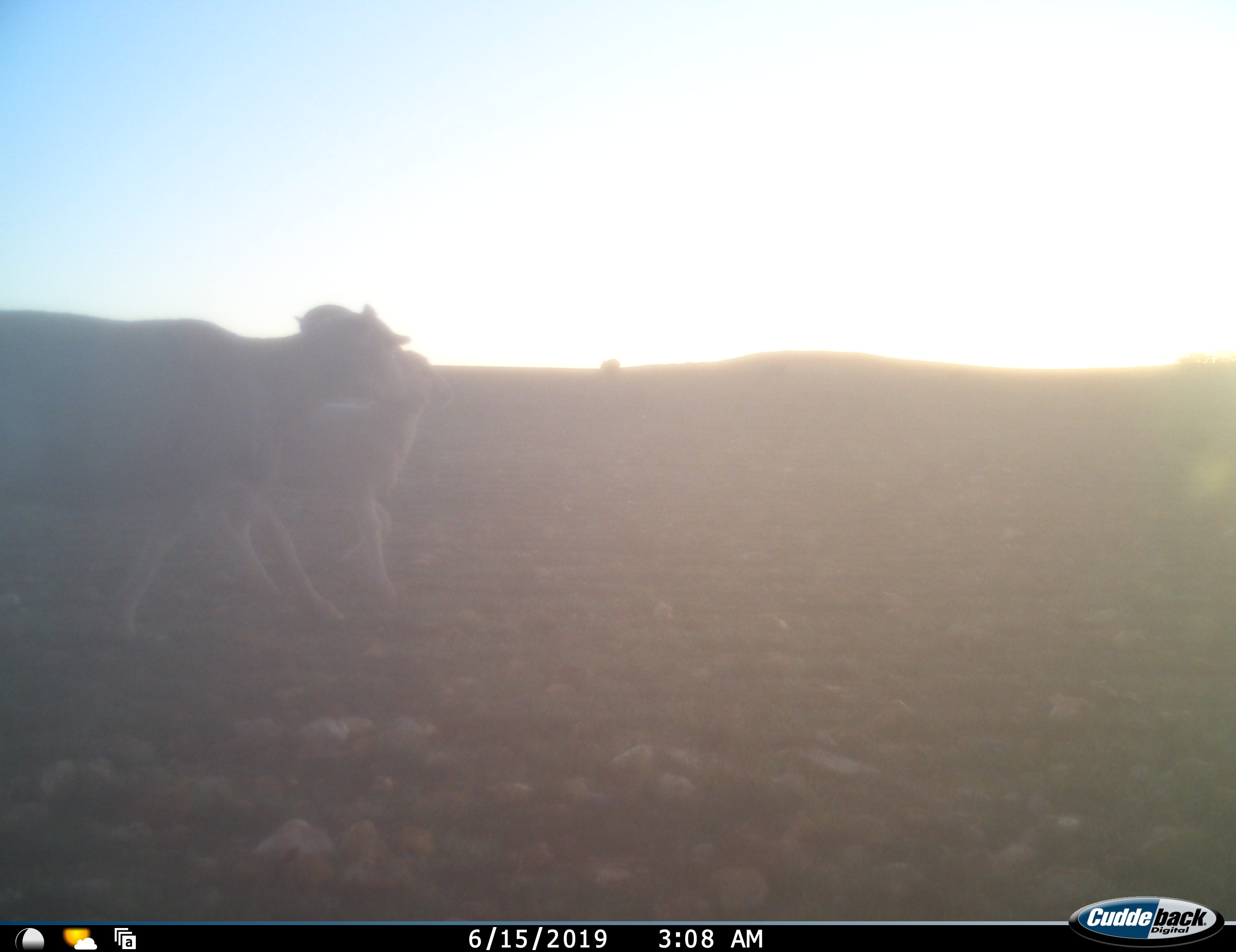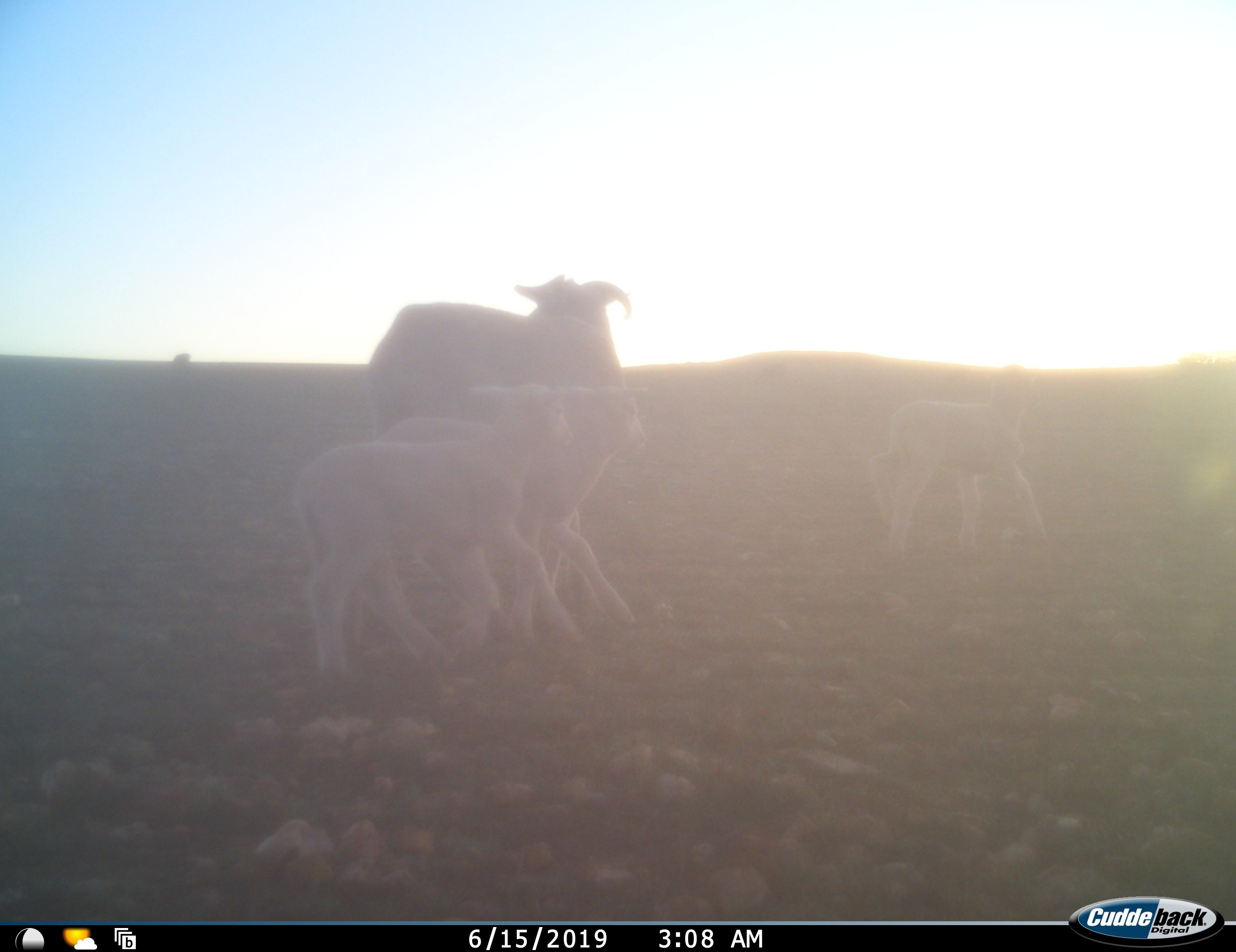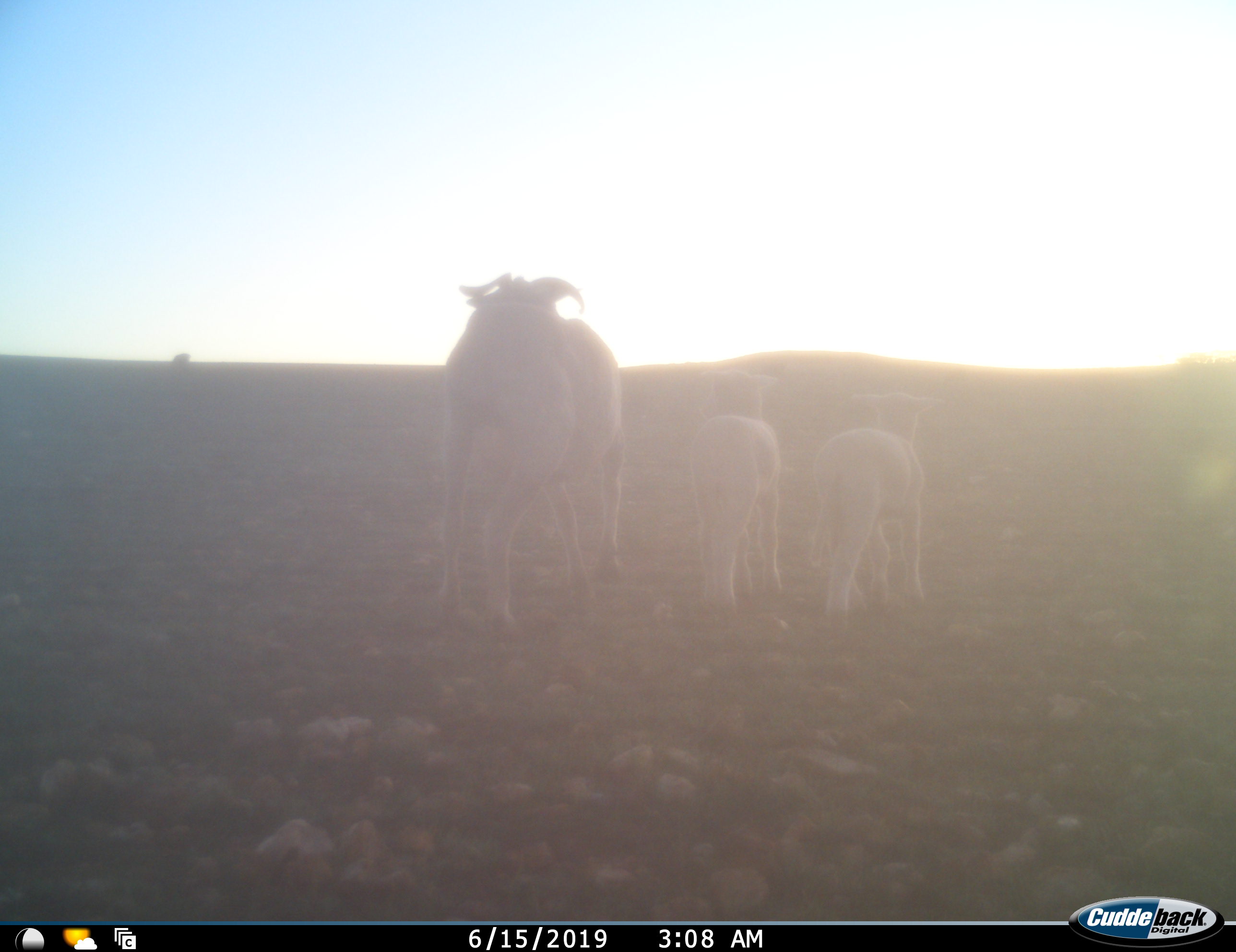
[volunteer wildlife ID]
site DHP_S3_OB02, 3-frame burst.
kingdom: Animalia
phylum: Chordata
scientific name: Vertebrata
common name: domestic animal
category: domesticanimal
Domesticanimal (domestic animal) (Vertebrata), count 4. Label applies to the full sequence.